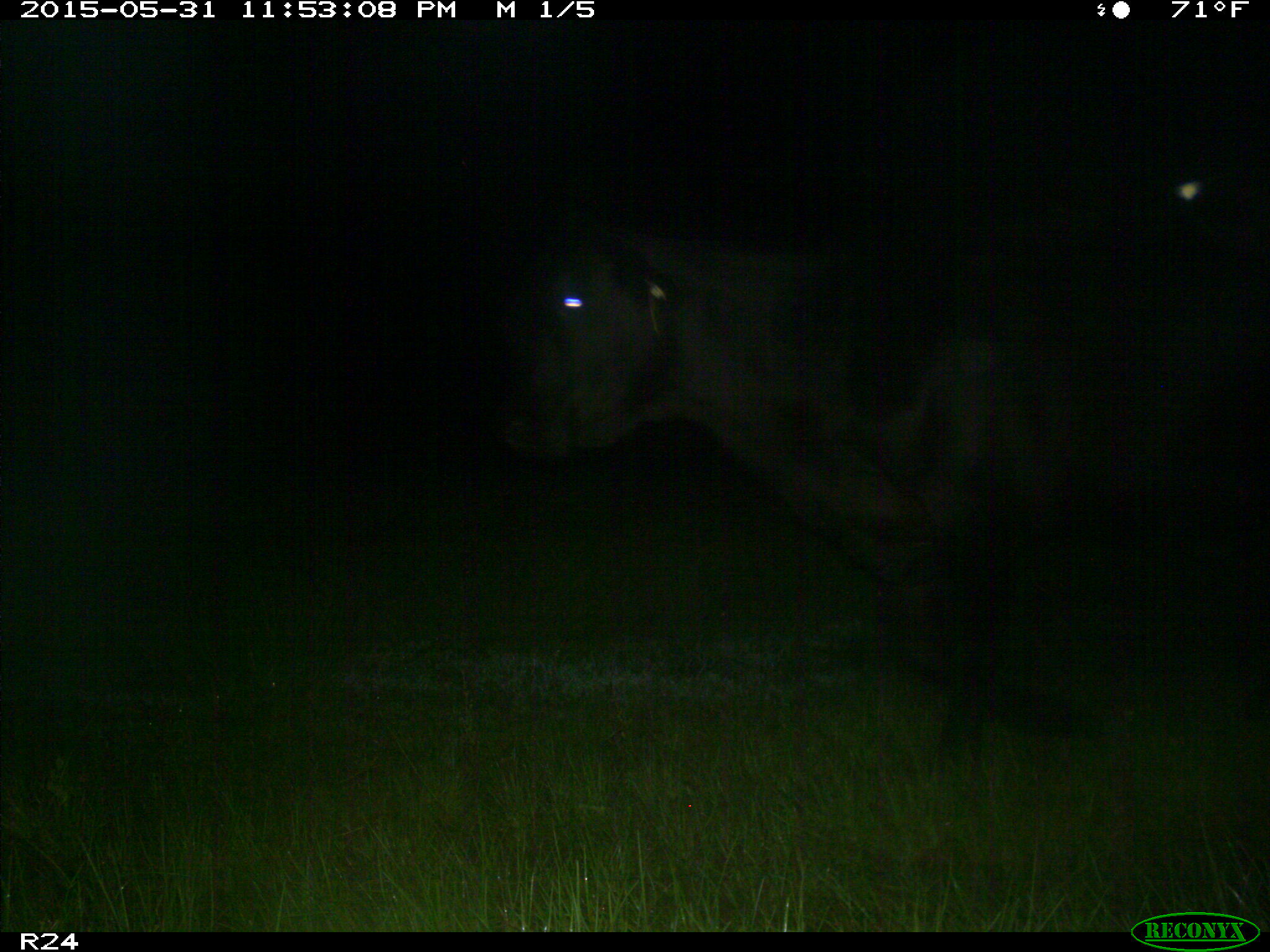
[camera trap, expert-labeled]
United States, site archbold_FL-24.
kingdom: Animalia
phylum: Chordata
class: Mammalia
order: Artiodactyla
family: Bovidae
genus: Bos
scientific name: Bos taurus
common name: domestic cow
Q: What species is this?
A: Bos taurus (domestic cow).